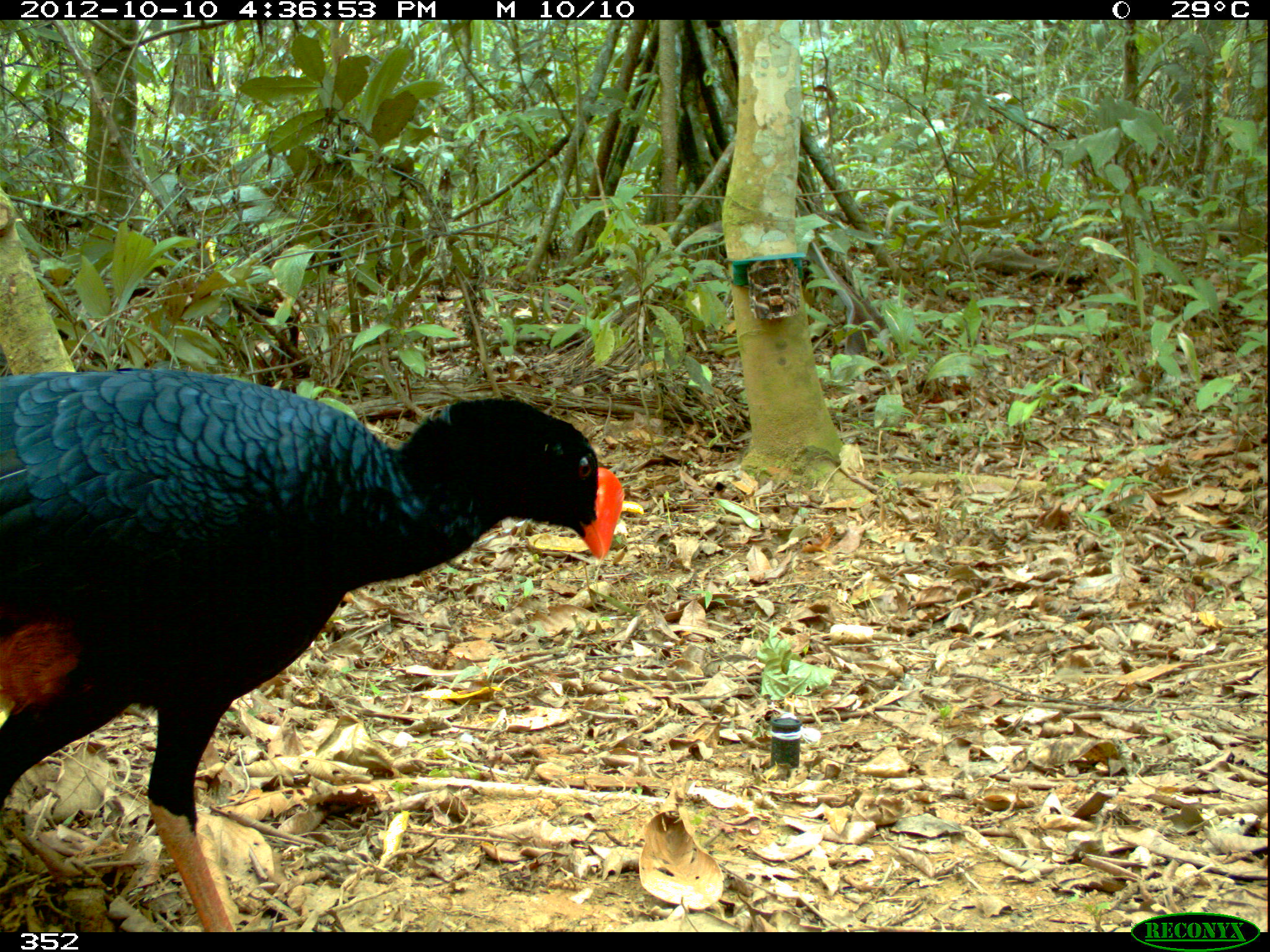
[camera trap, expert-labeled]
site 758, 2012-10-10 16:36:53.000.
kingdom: Animalia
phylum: Chordata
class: Aves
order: Galliformes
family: Cracidae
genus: Mitu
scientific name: Mitu tuberosum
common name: razor-billed curassow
Mitu tuberosum (razor-billed curassow).